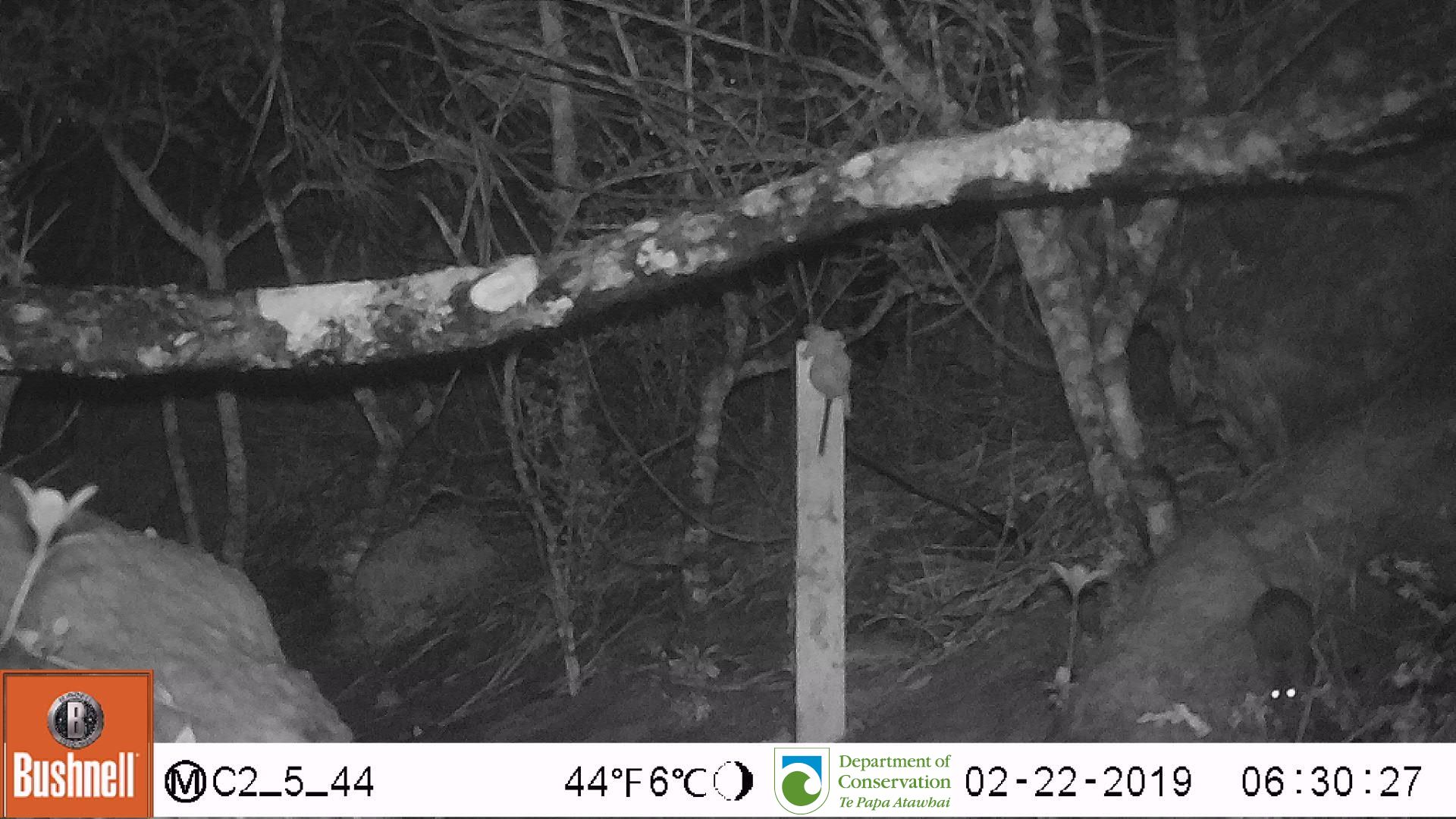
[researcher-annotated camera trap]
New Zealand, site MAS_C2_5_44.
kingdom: Animalia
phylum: Chordata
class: Mammalia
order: Rodentia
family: Muridae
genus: Mus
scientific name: Mus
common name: mouse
Mouse (Mus).